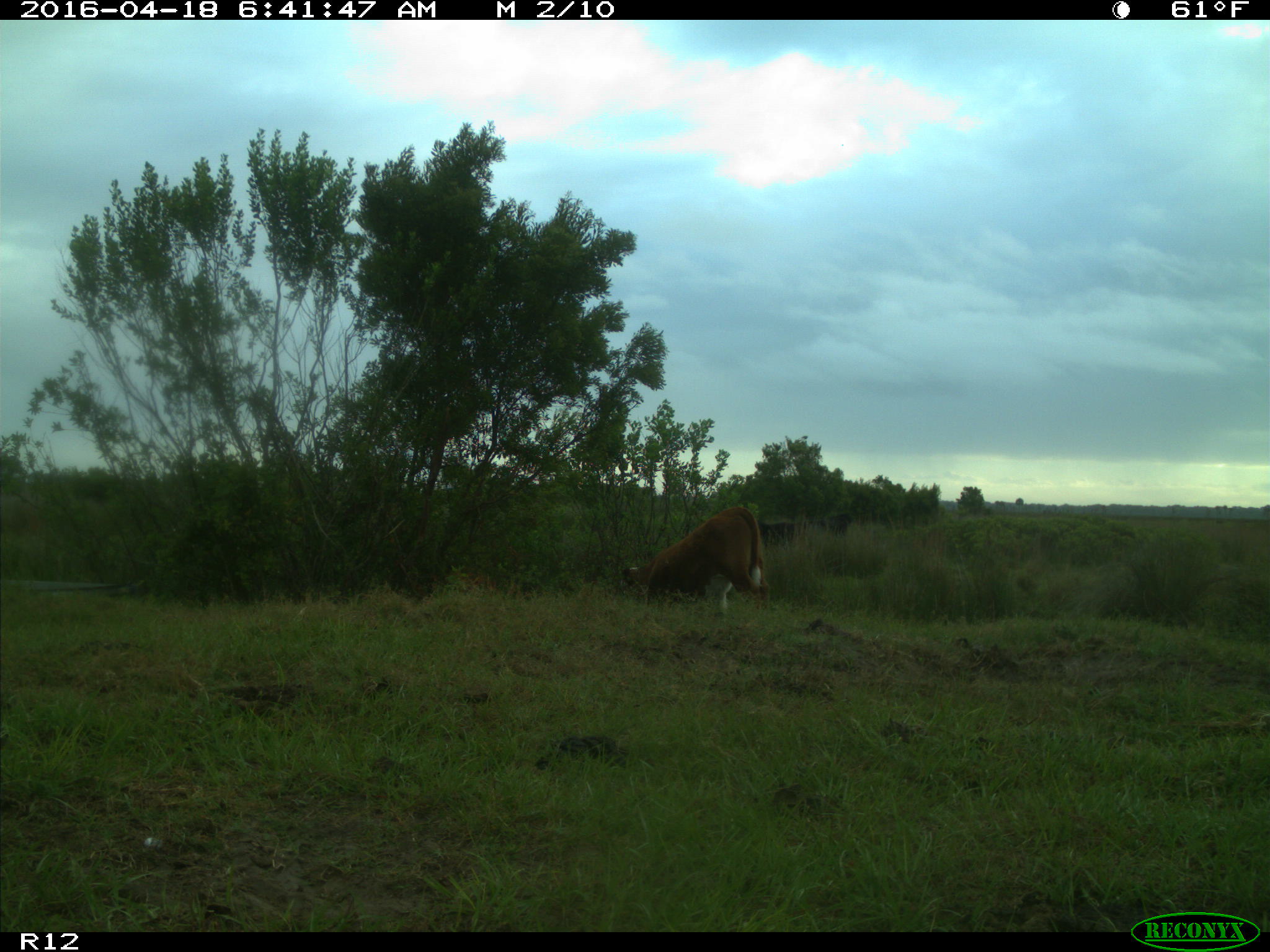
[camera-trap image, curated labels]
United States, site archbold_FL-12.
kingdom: Animalia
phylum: Chordata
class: Mammalia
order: Artiodactyla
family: Bovidae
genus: Bos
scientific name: Bos taurus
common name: domestic cow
Bos taurus (domestic cow).